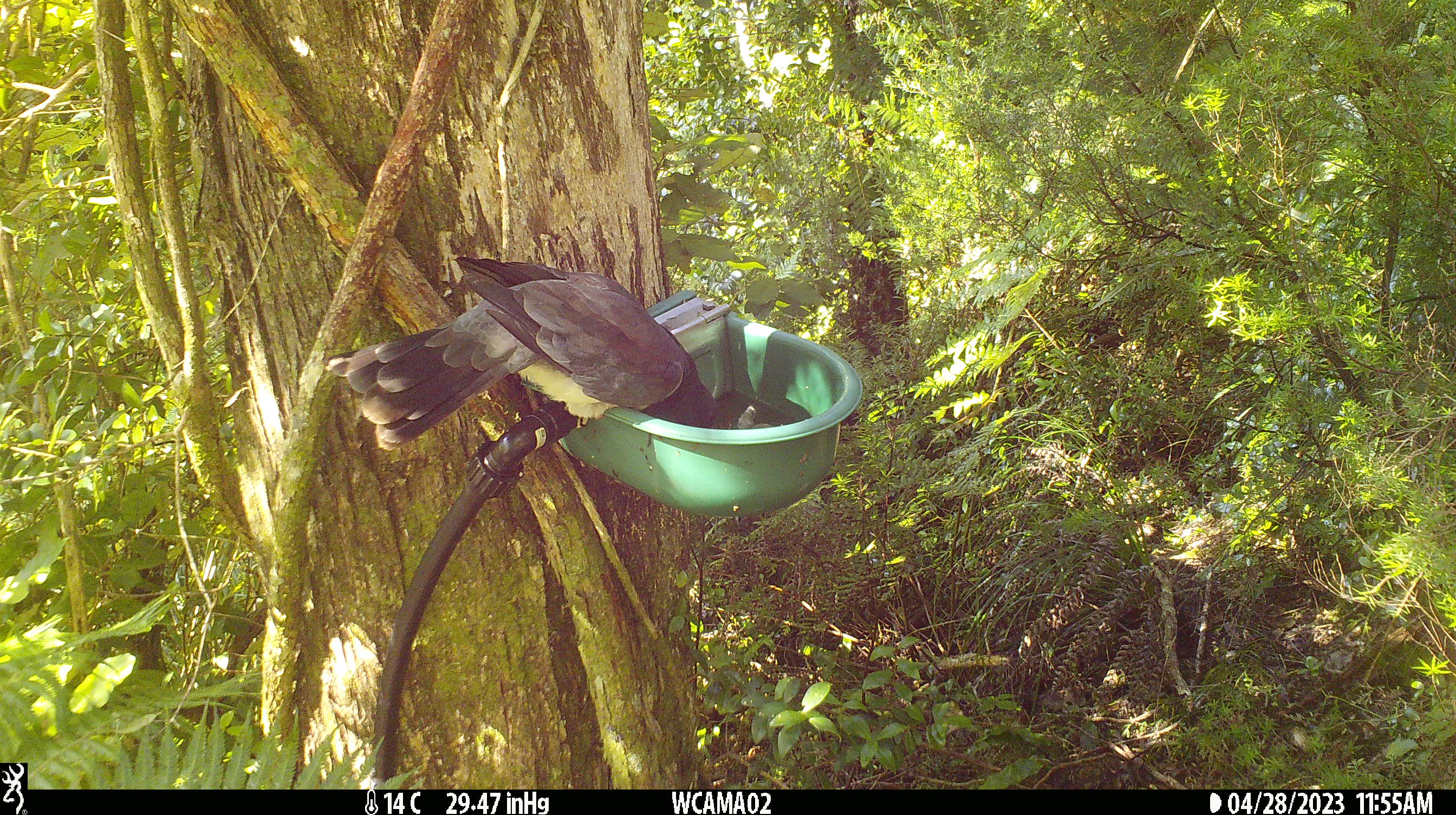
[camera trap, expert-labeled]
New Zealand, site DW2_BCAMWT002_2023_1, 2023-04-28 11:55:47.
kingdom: Animalia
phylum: Chordata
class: Aves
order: Columbiformes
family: Columbidae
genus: Hemiphaga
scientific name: Hemiphaga novaeseelandiae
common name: new zealand pigeon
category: kereru